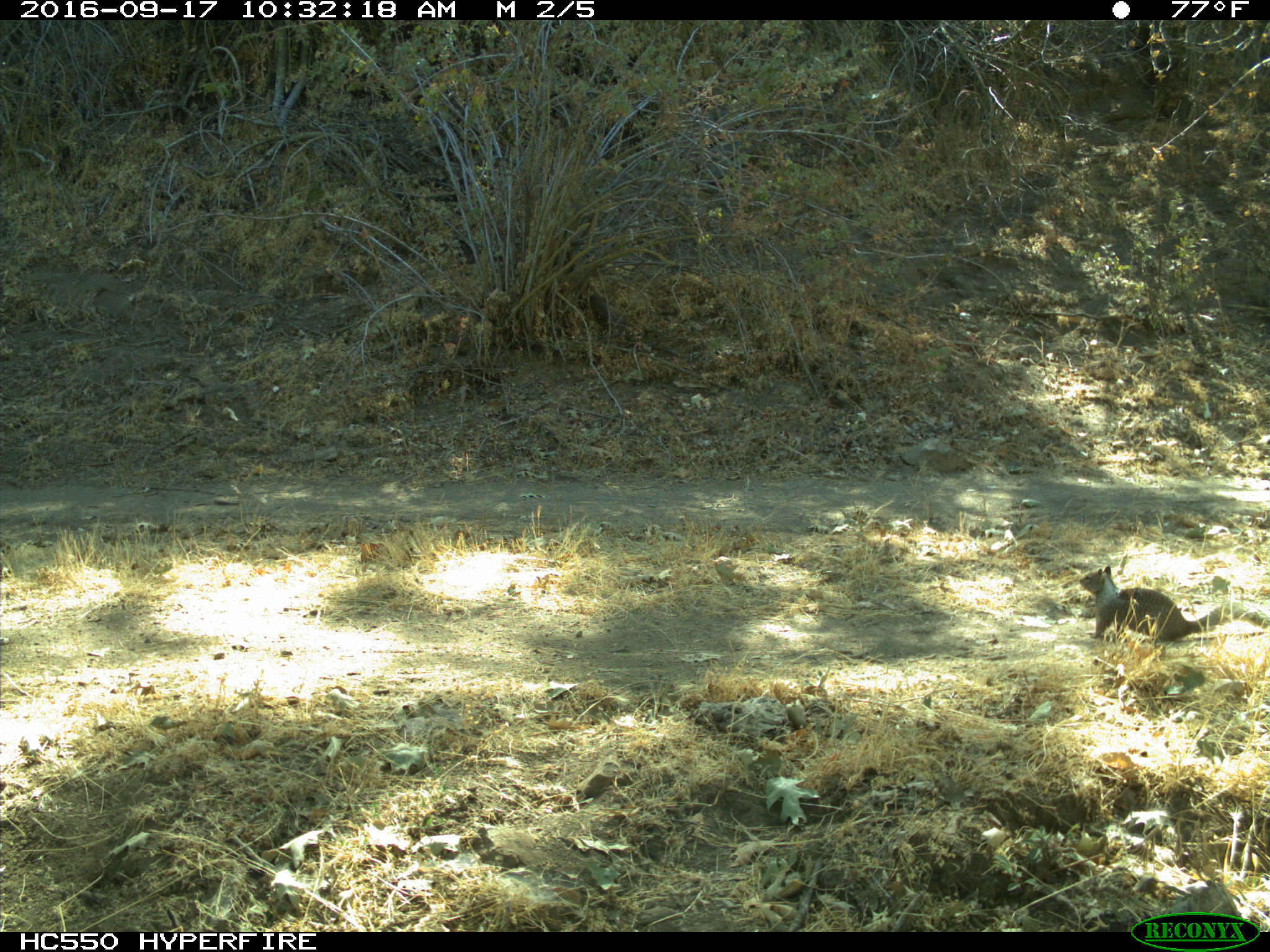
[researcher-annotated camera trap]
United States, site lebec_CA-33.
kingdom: Animalia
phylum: Chordata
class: Mammalia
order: Rodentia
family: Sciuridae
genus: Otospermophilus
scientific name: Otospermophilus beecheyi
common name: california ground squirrel